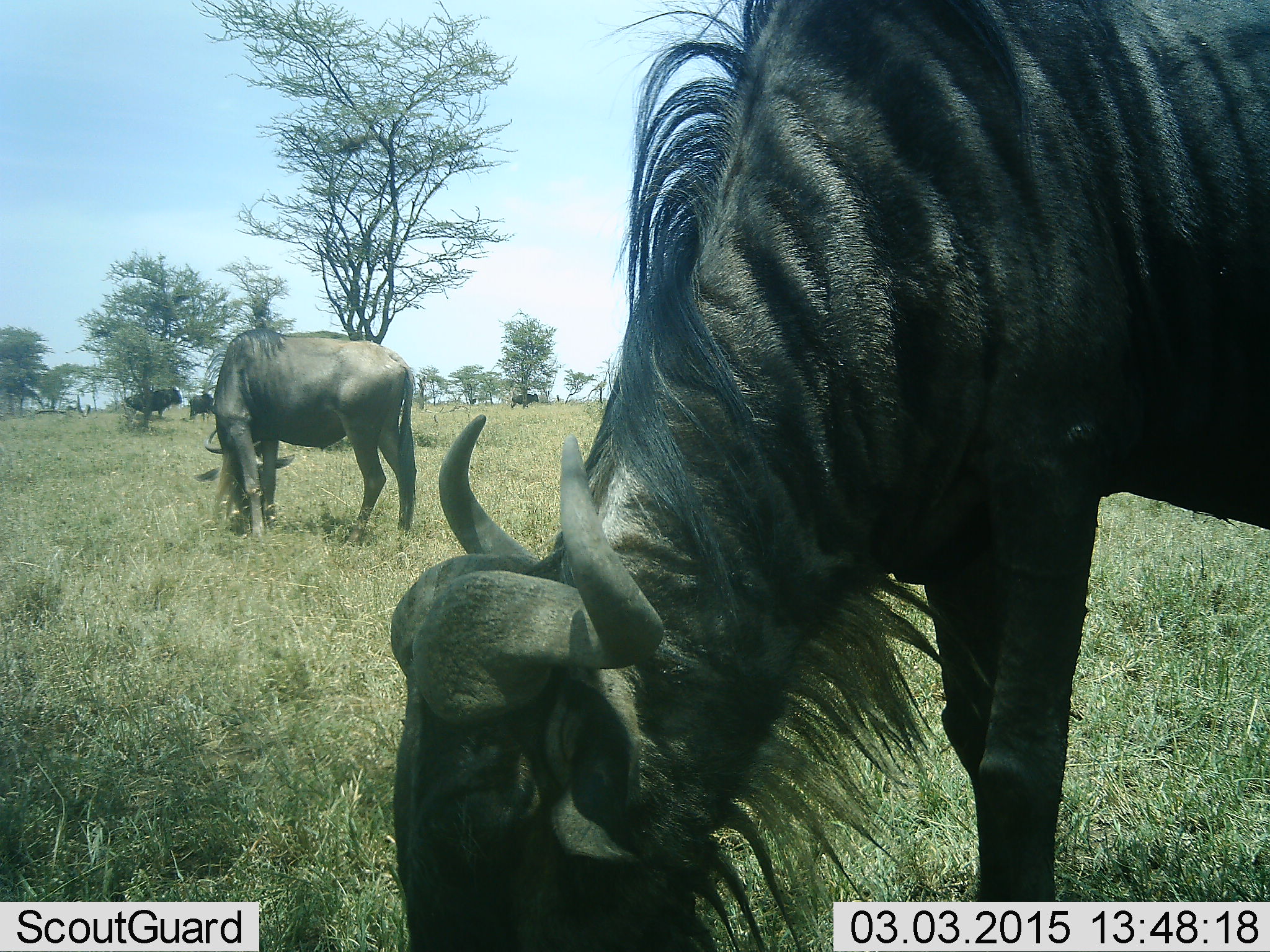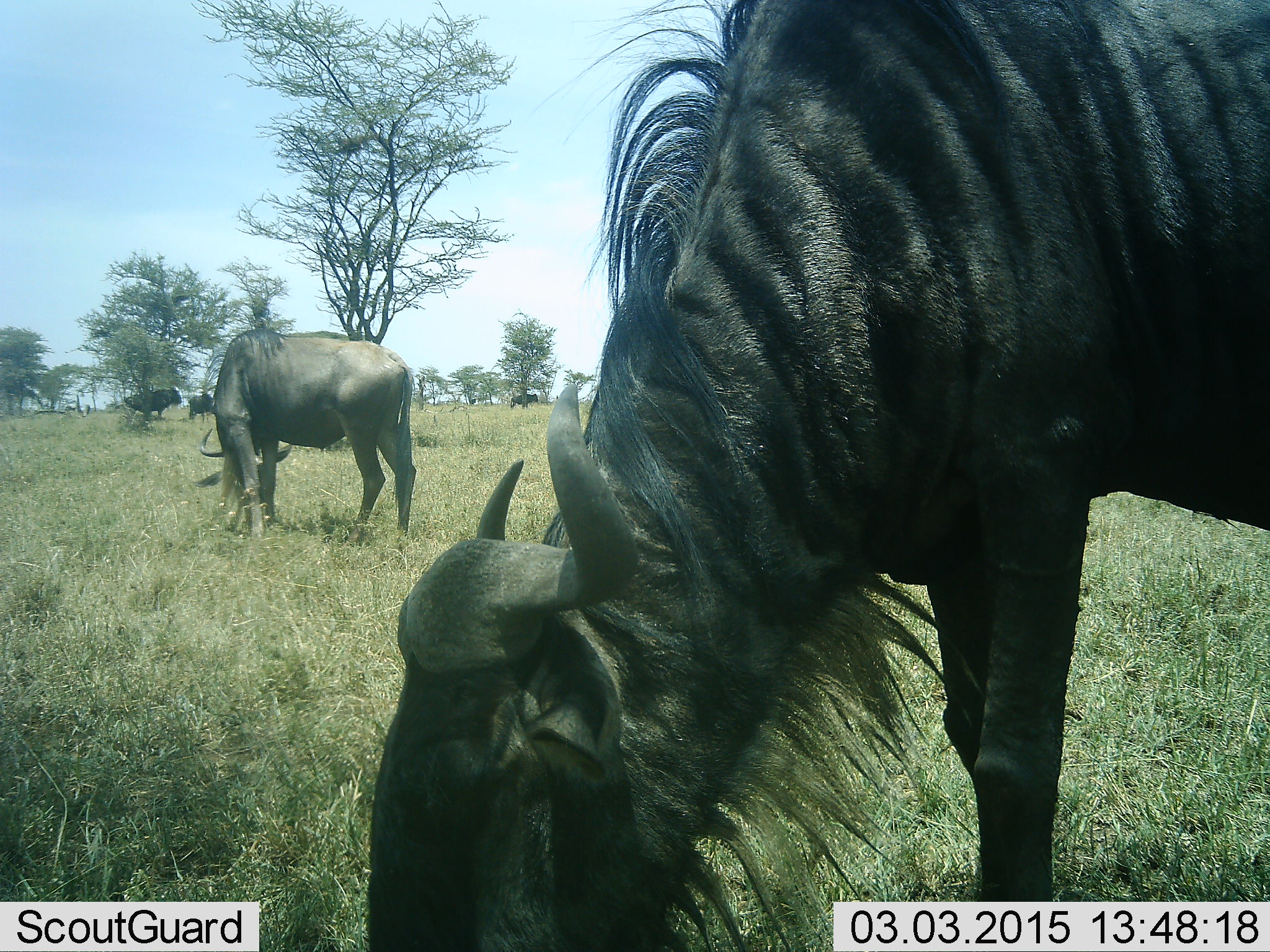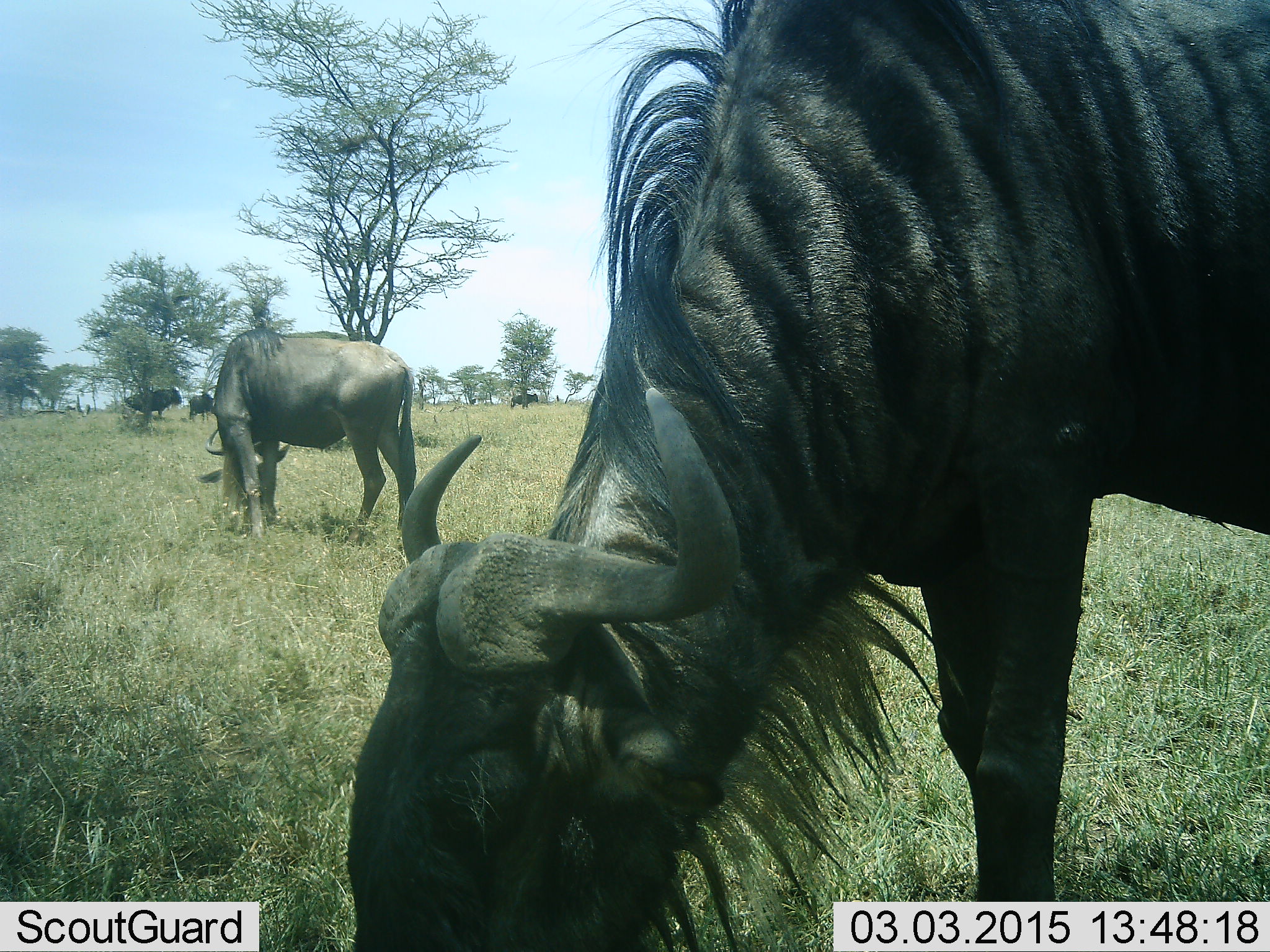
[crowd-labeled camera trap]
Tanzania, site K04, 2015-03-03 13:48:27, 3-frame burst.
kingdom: Animalia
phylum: Chordata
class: Mammalia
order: Artiodactyla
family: Bovidae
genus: Connochaetes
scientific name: Connochaetes taurinus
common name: blue wildebeest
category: wildebeest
Wildebeest (blue wildebeest) (Connochaetes taurinus), count 4. Behavior (volunteer vote fractions): standing 30%, resting 0%, moving 0%, interacting 0%. Young present (vote fraction): 0%. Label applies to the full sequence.